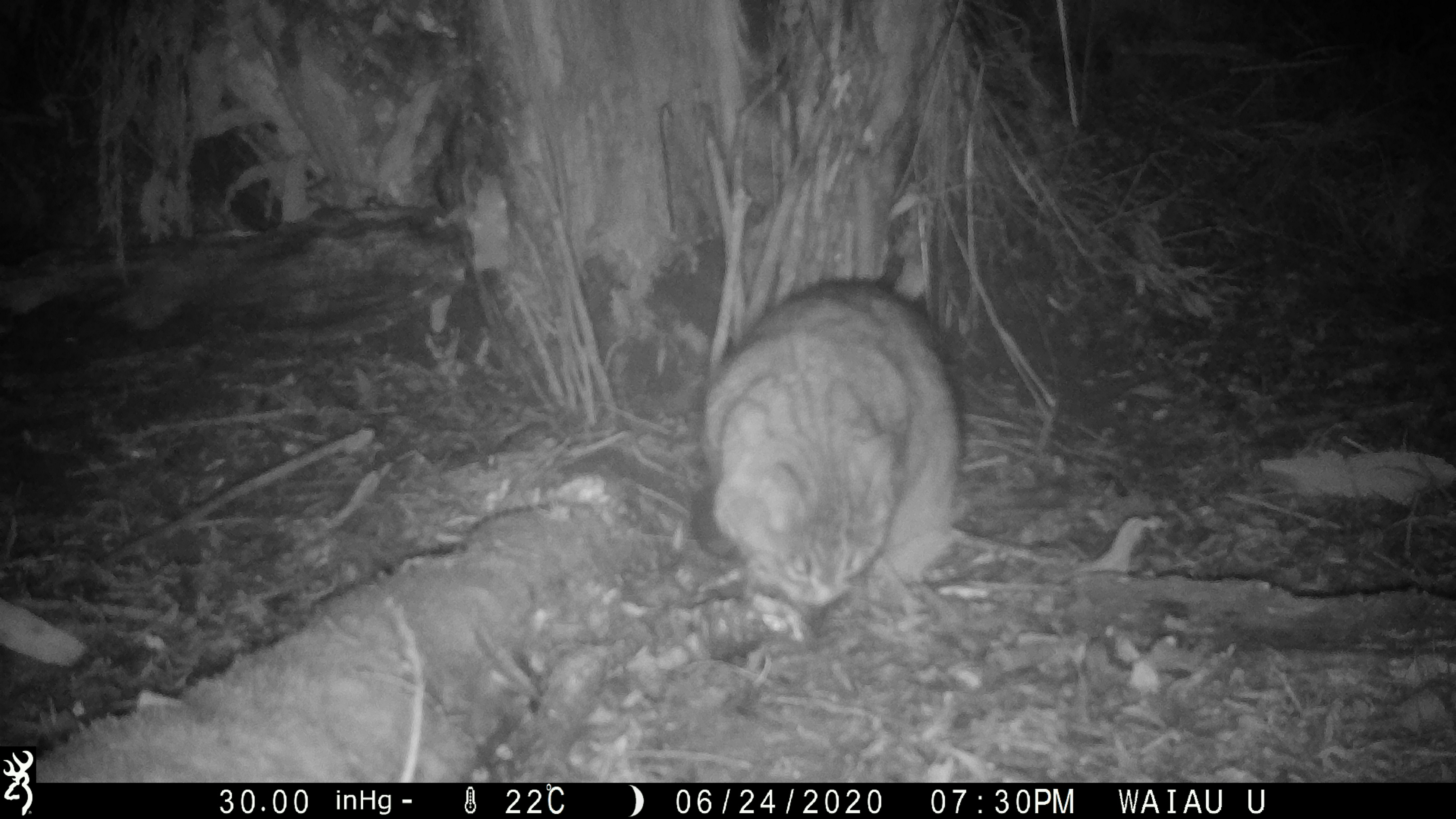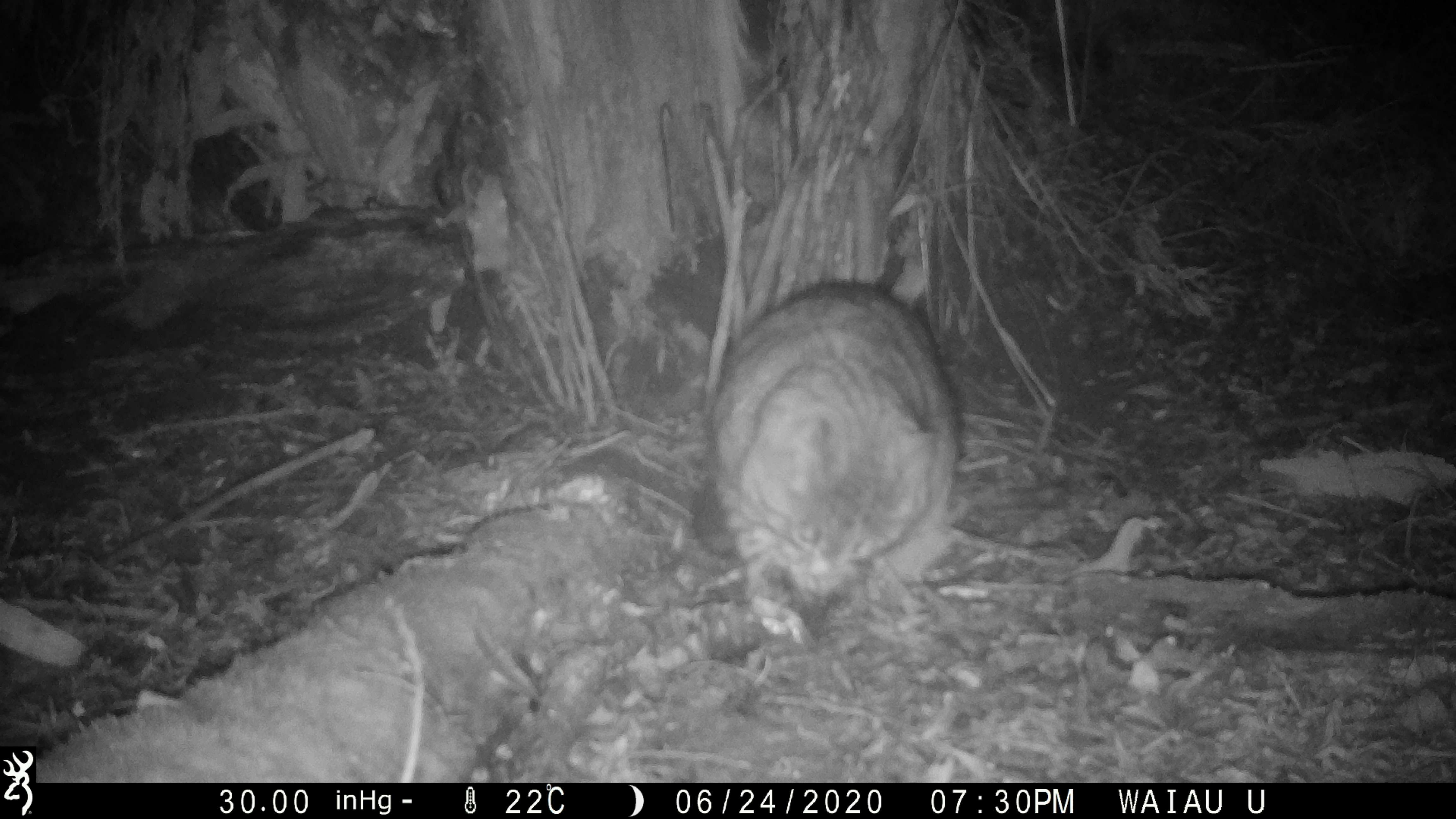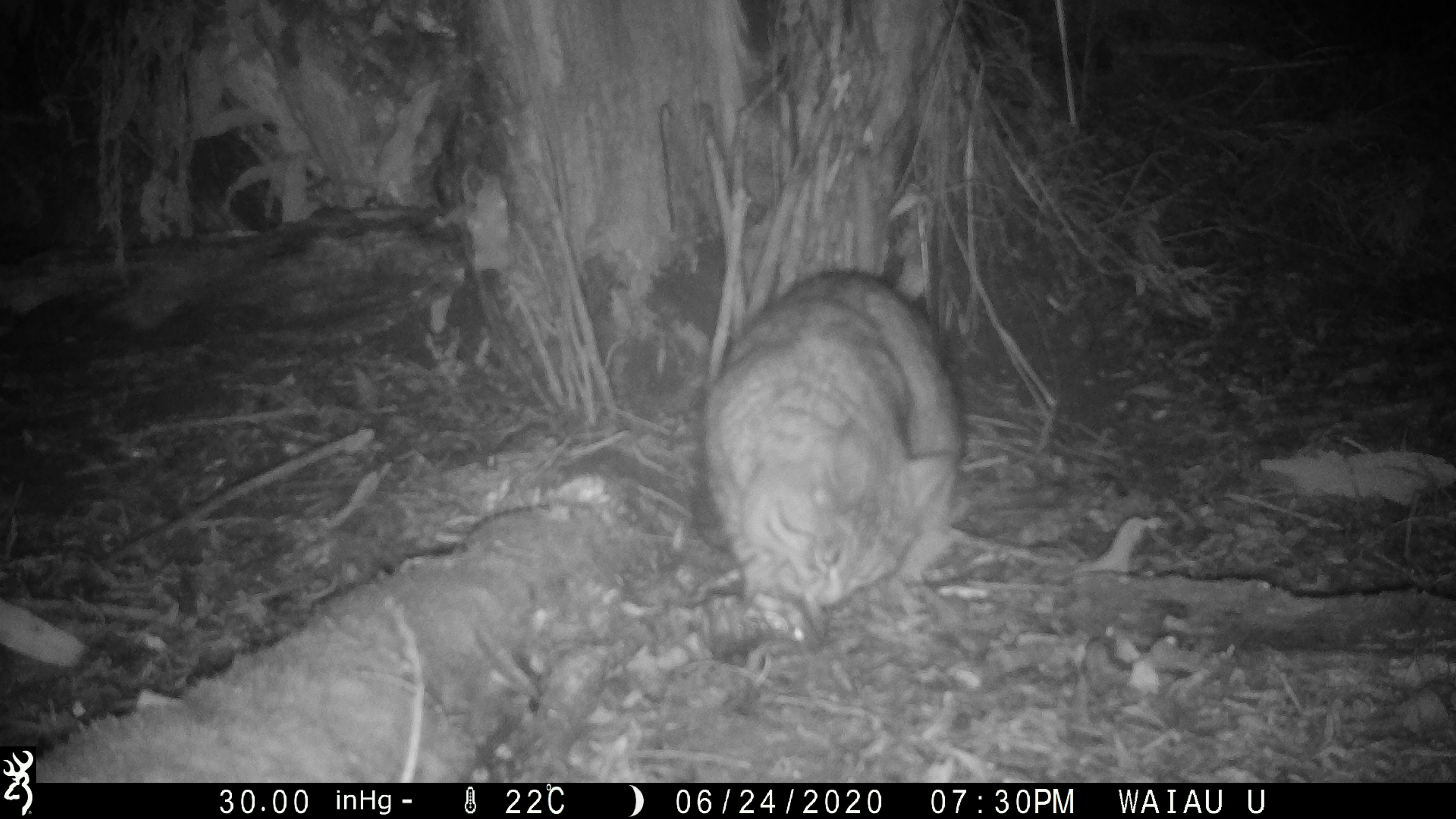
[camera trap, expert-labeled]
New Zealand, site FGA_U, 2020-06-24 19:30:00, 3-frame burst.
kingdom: Animalia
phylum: Chordata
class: Mammalia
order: Carnivora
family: Felidae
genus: Felis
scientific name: Felis catus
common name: domestic cat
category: cat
Cat (domestic cat) (Felis catus).